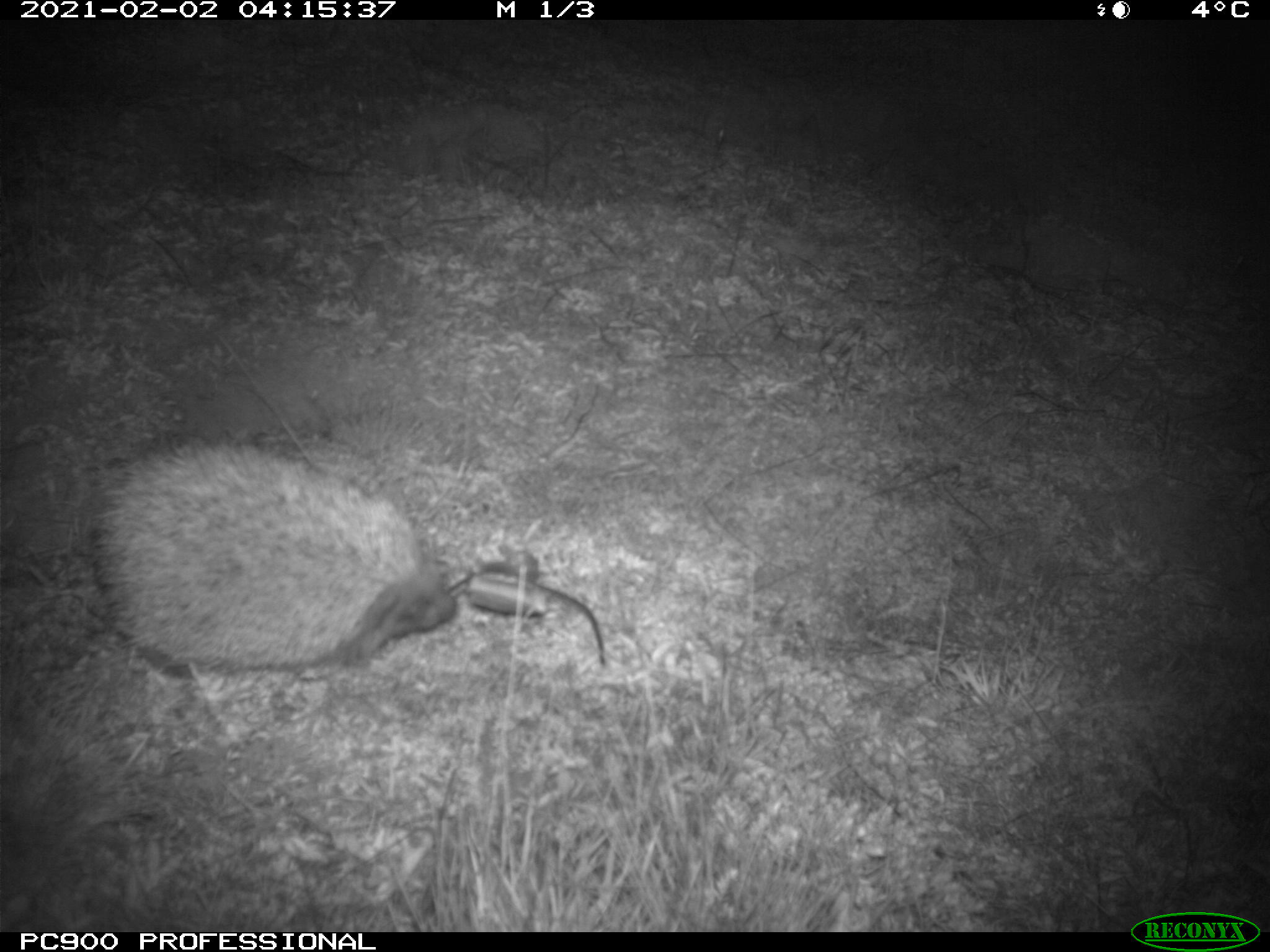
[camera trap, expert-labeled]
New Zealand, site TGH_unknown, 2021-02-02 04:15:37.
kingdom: Animalia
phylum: Chordata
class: Mammalia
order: Eulipotyphla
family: Erinaceidae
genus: Erinaceus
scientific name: Erinaceus europaeus europaeus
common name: european hedgehog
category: hedgehog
Hedgehog (european hedgehog) (Erinaceus europaeus europaeus).